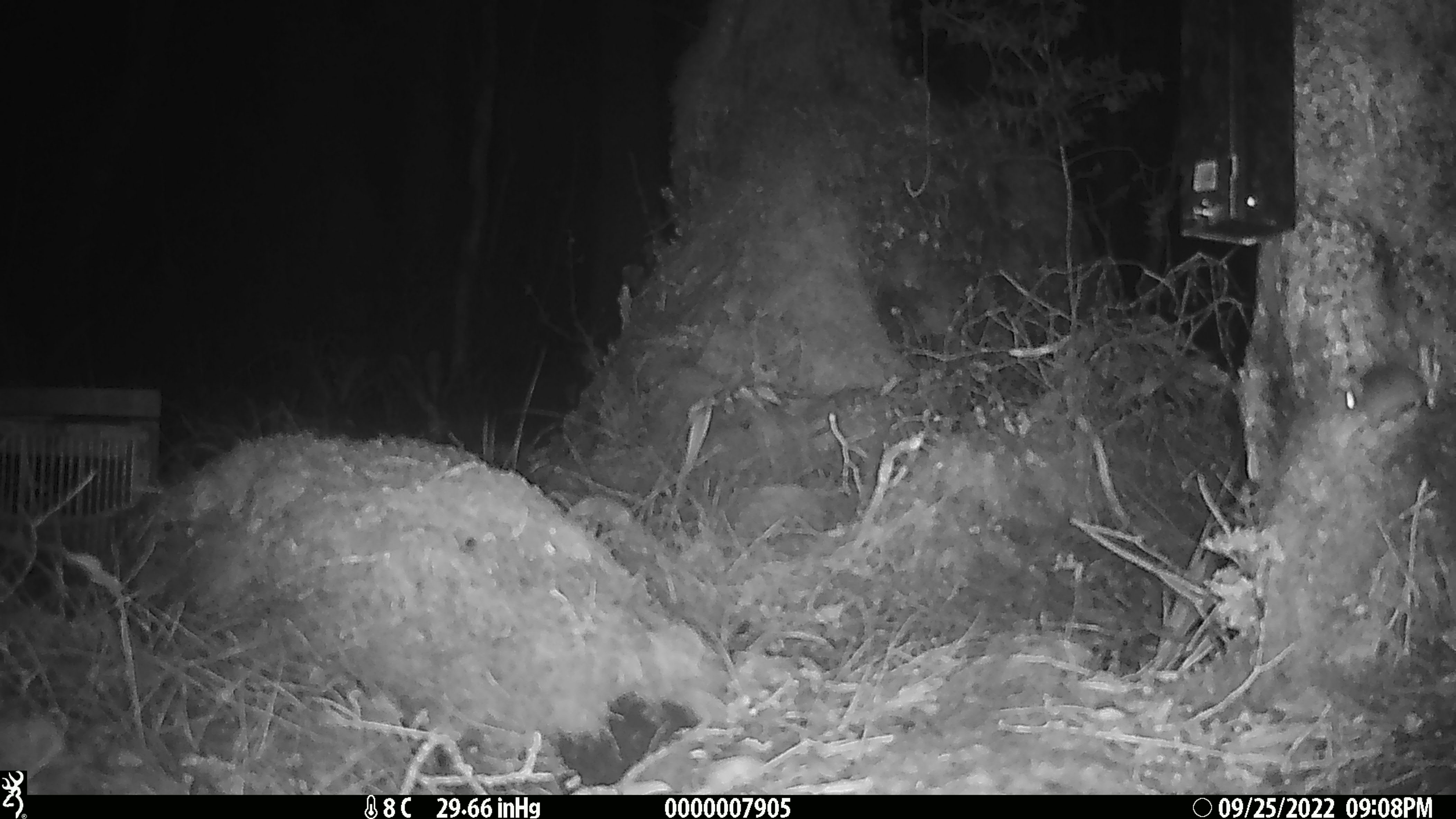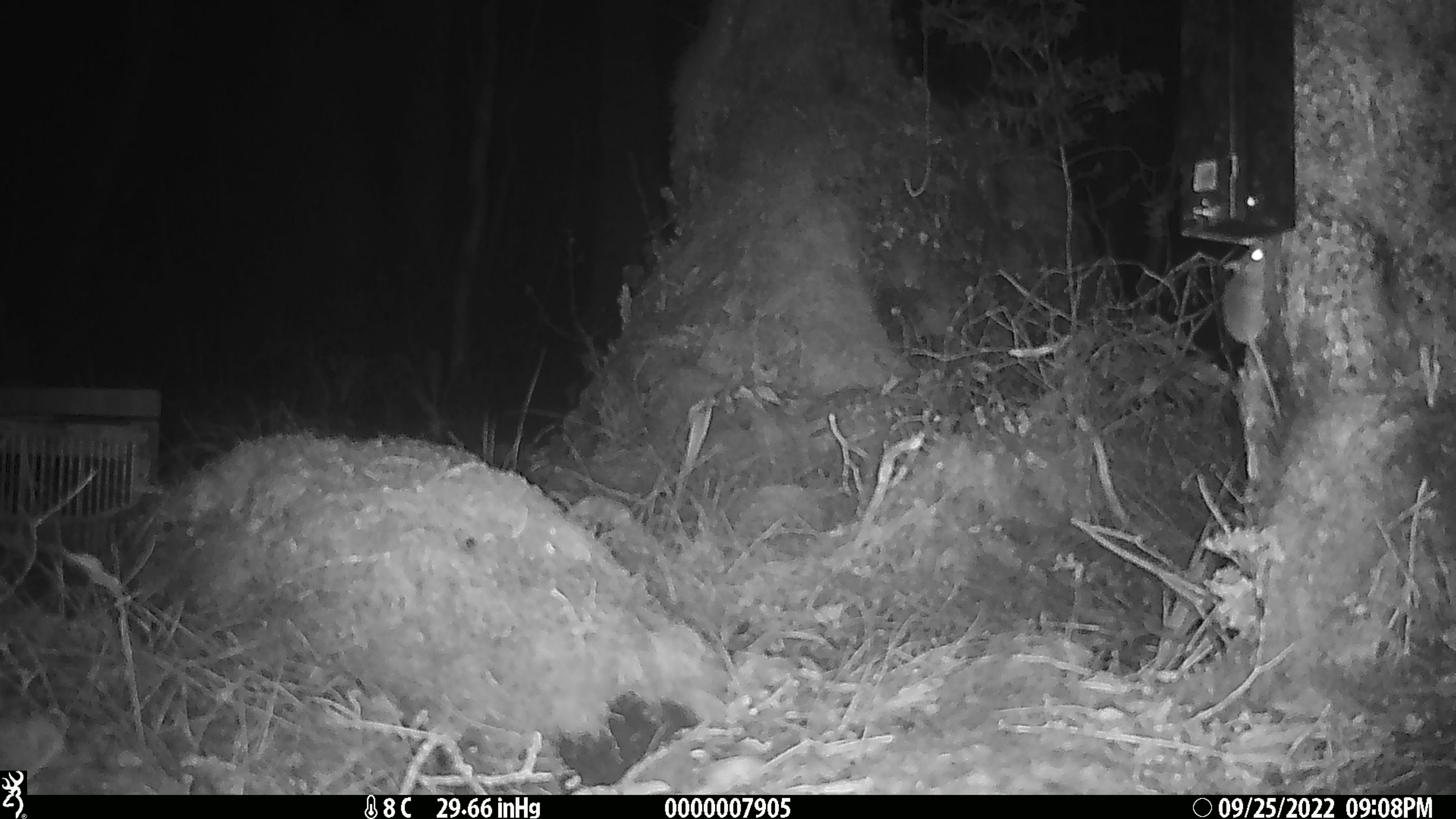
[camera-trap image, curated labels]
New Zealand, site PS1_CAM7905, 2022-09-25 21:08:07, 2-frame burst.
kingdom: Animalia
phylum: Chordata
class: Mammalia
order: Rodentia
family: Muridae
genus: Mus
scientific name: Mus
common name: mouse